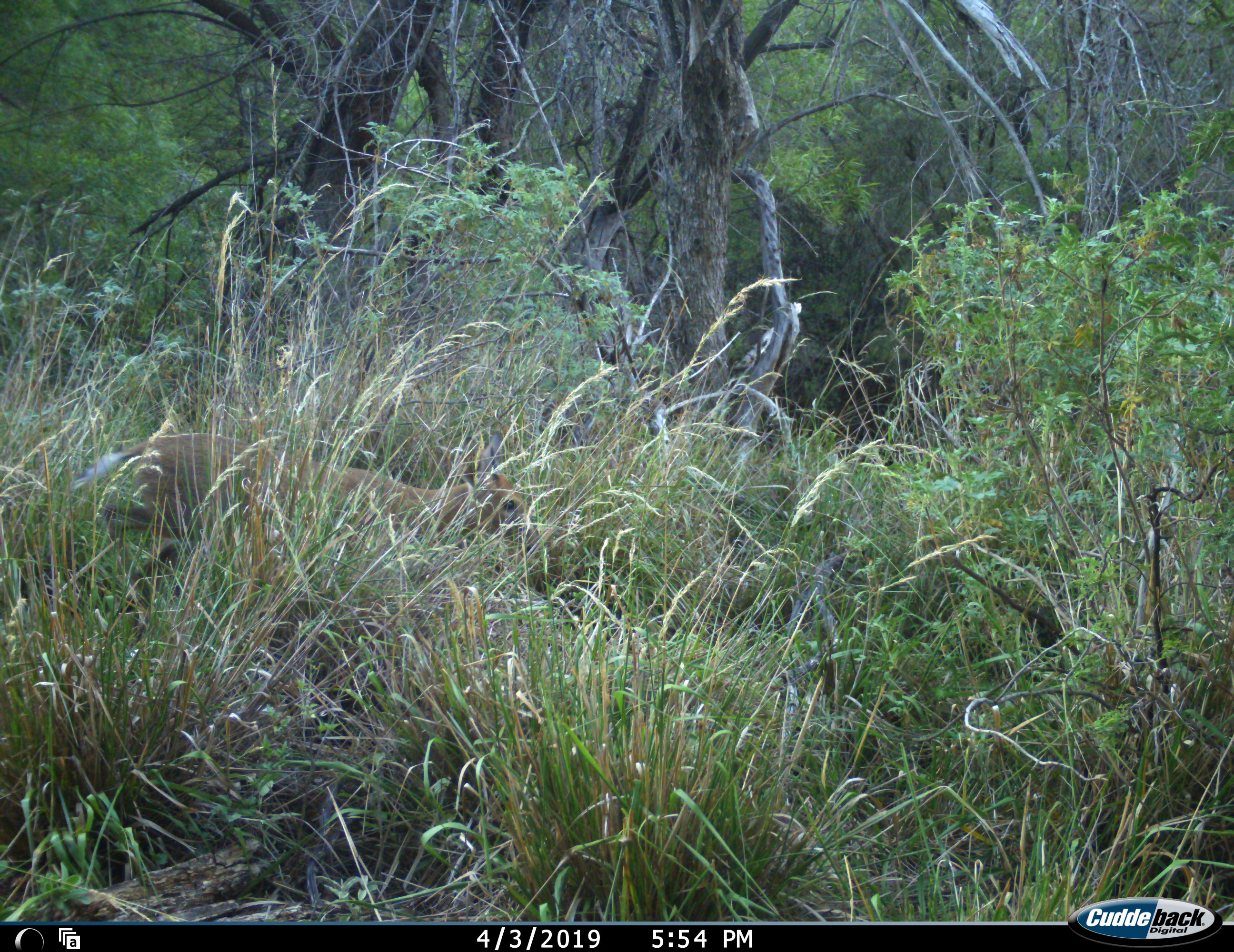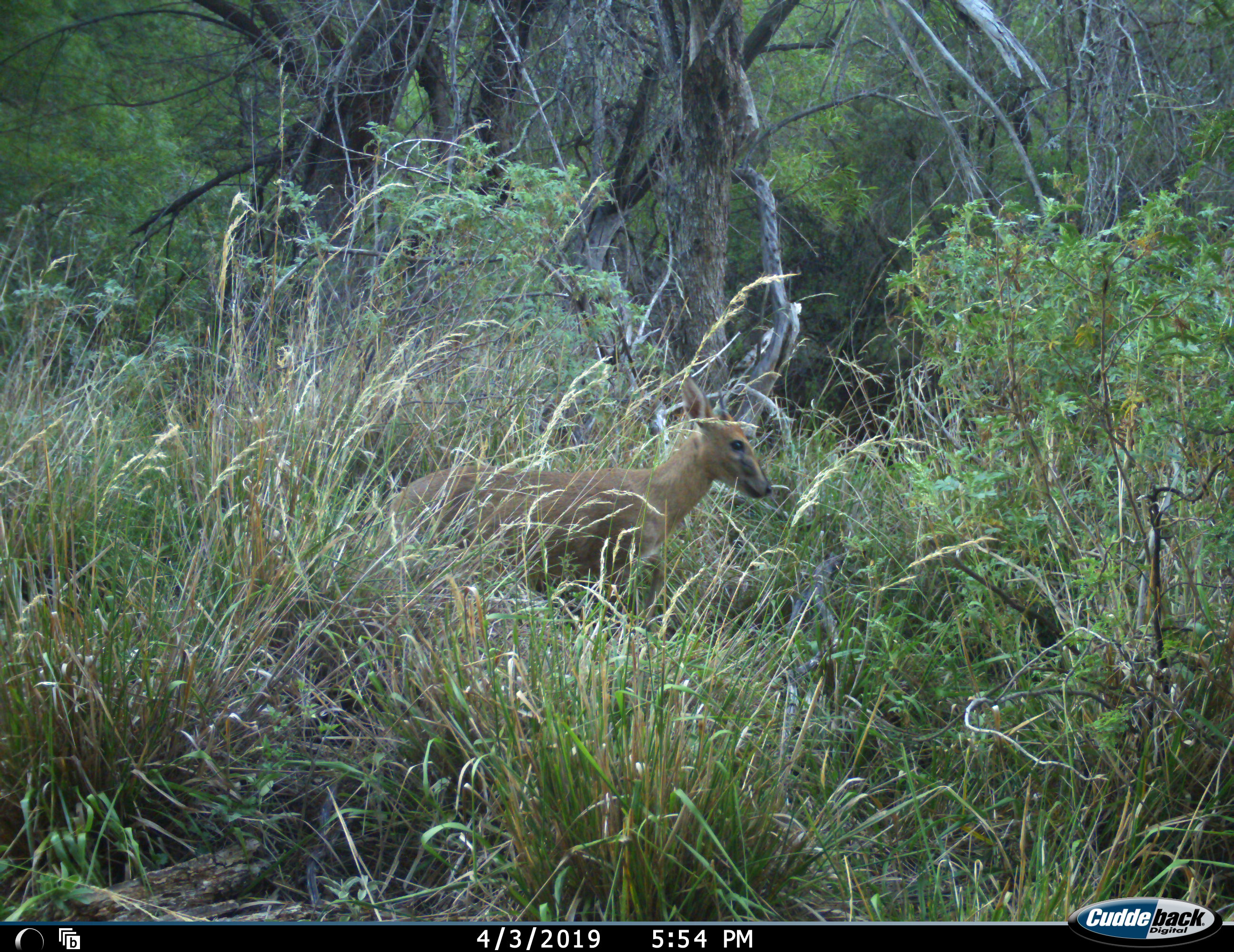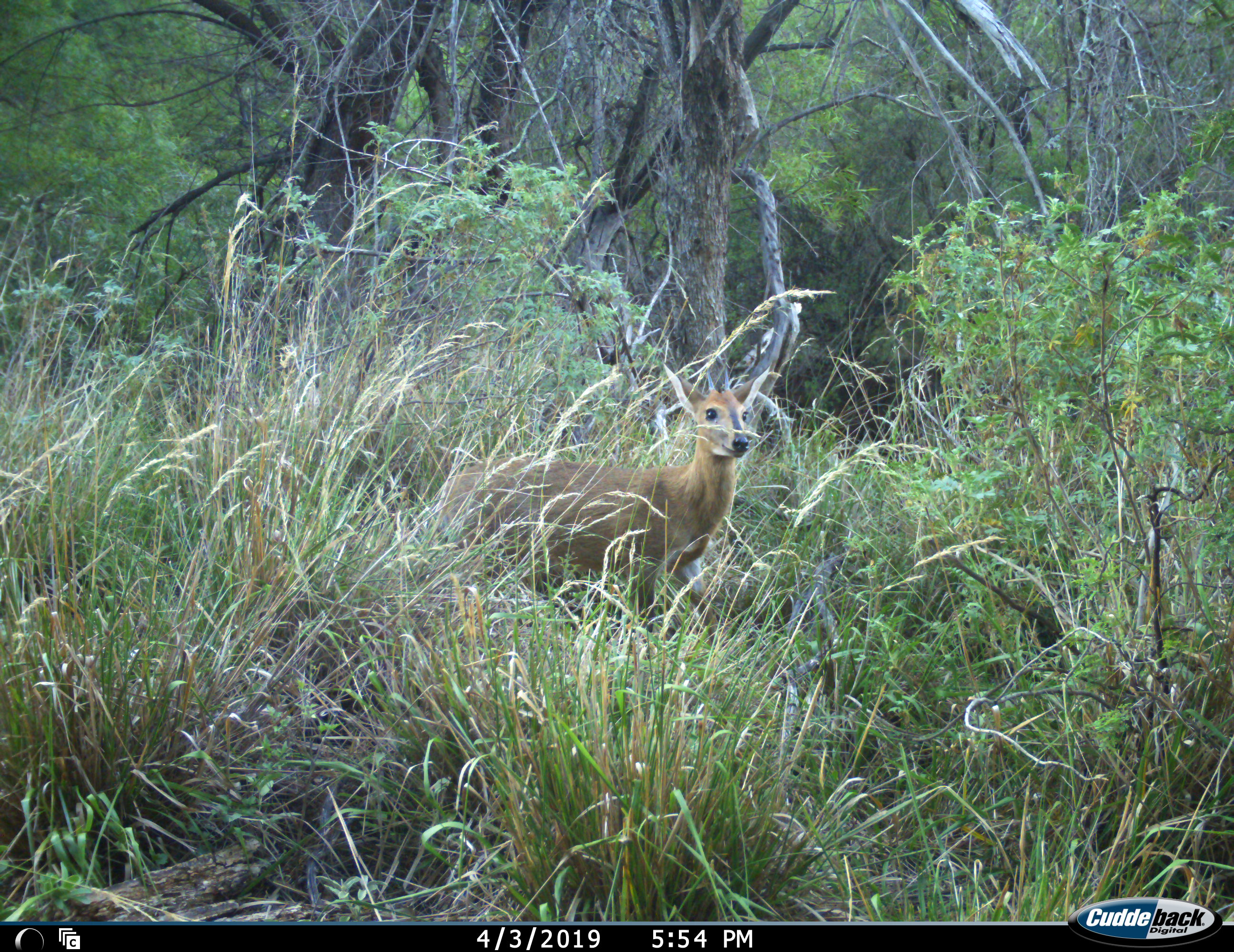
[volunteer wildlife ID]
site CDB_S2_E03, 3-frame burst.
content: unidentified animal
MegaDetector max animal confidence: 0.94